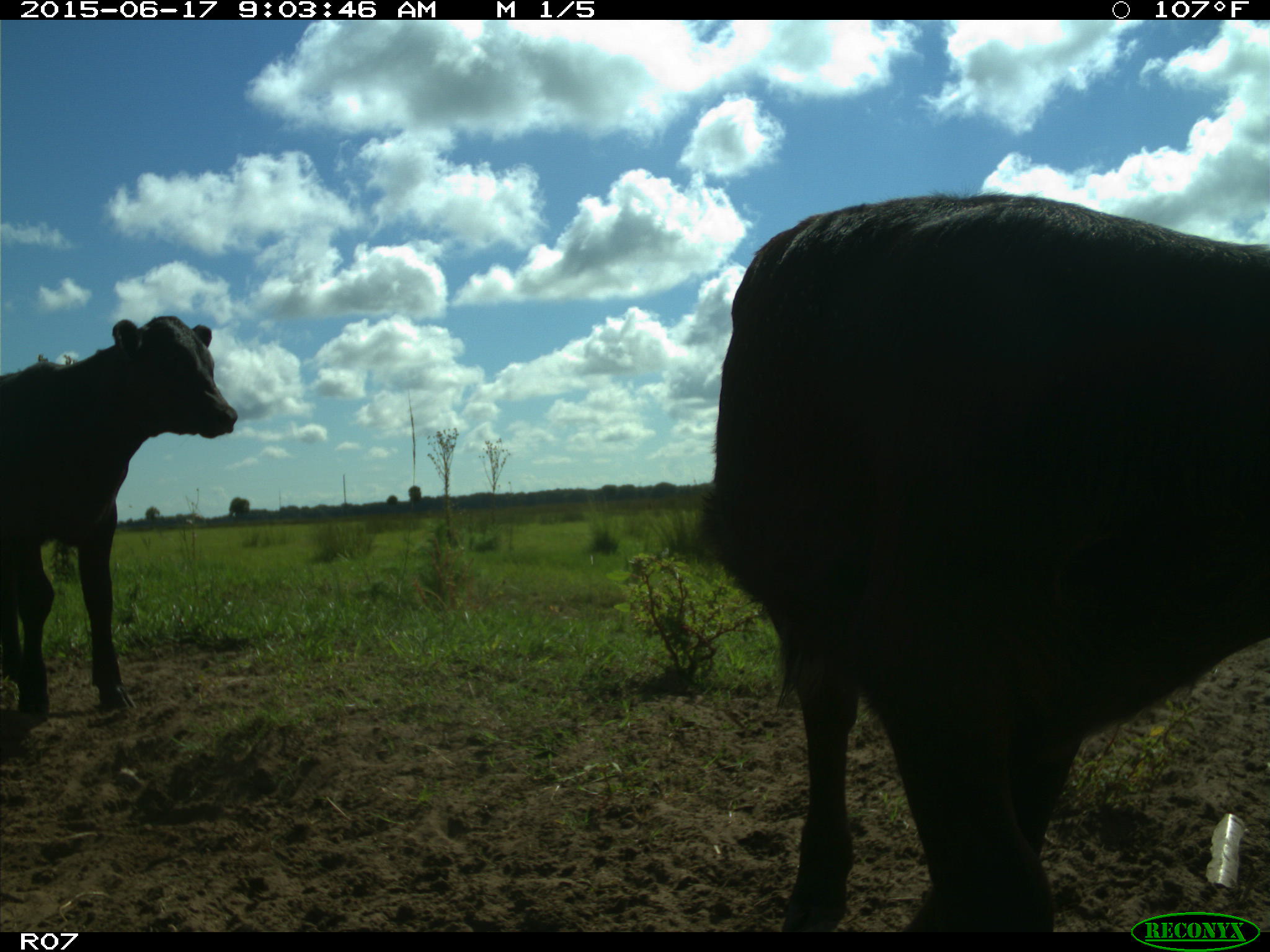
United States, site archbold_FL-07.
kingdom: Animalia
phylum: Chordata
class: Mammalia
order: Artiodactyla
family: Bovidae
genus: Bos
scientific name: Bos taurus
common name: domestic cow